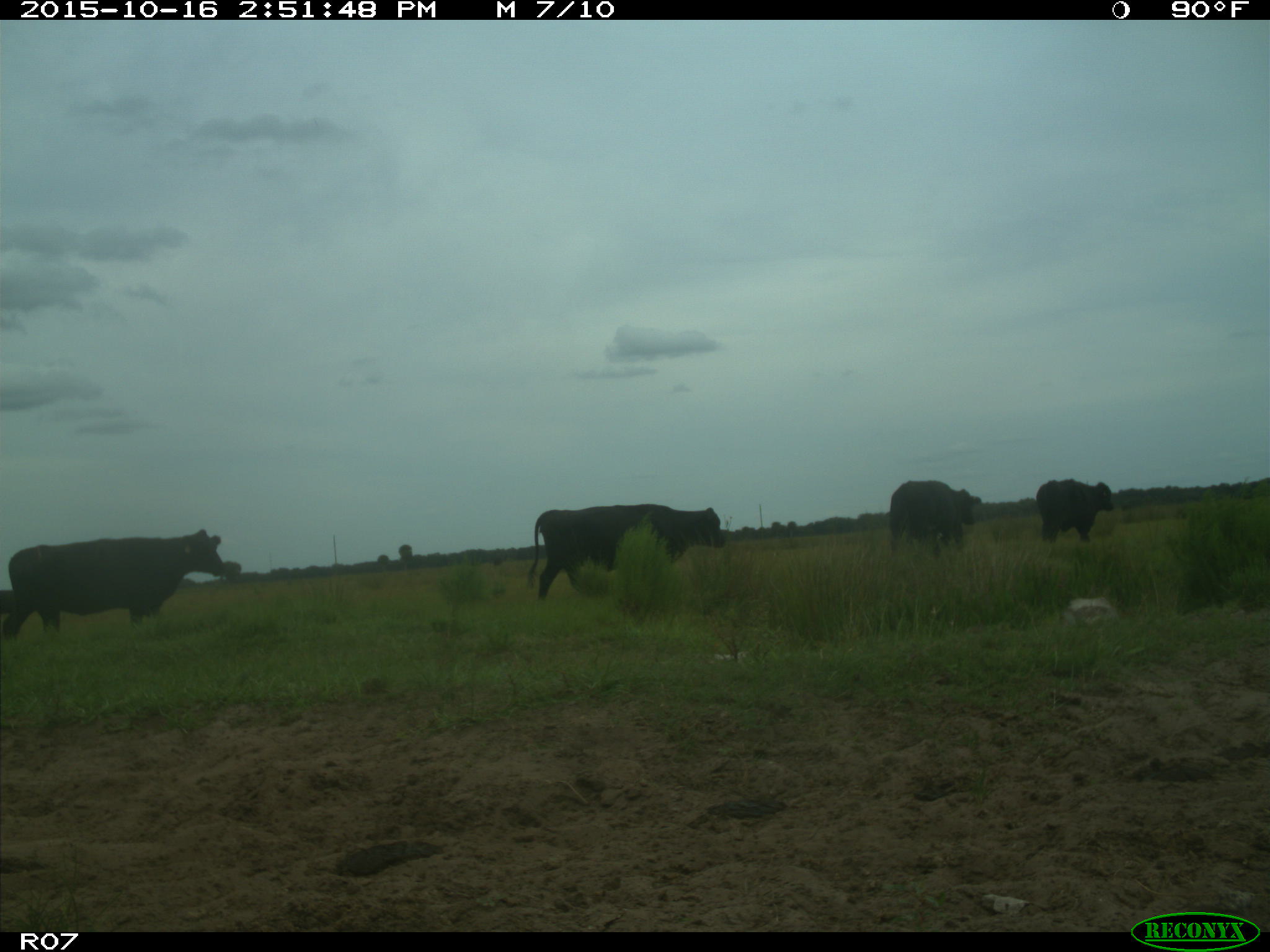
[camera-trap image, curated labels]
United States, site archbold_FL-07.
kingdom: Animalia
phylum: Chordata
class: Mammalia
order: Artiodactyla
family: Bovidae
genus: Bos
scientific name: Bos taurus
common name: domestic cow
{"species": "Bos taurus (domestic cow)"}